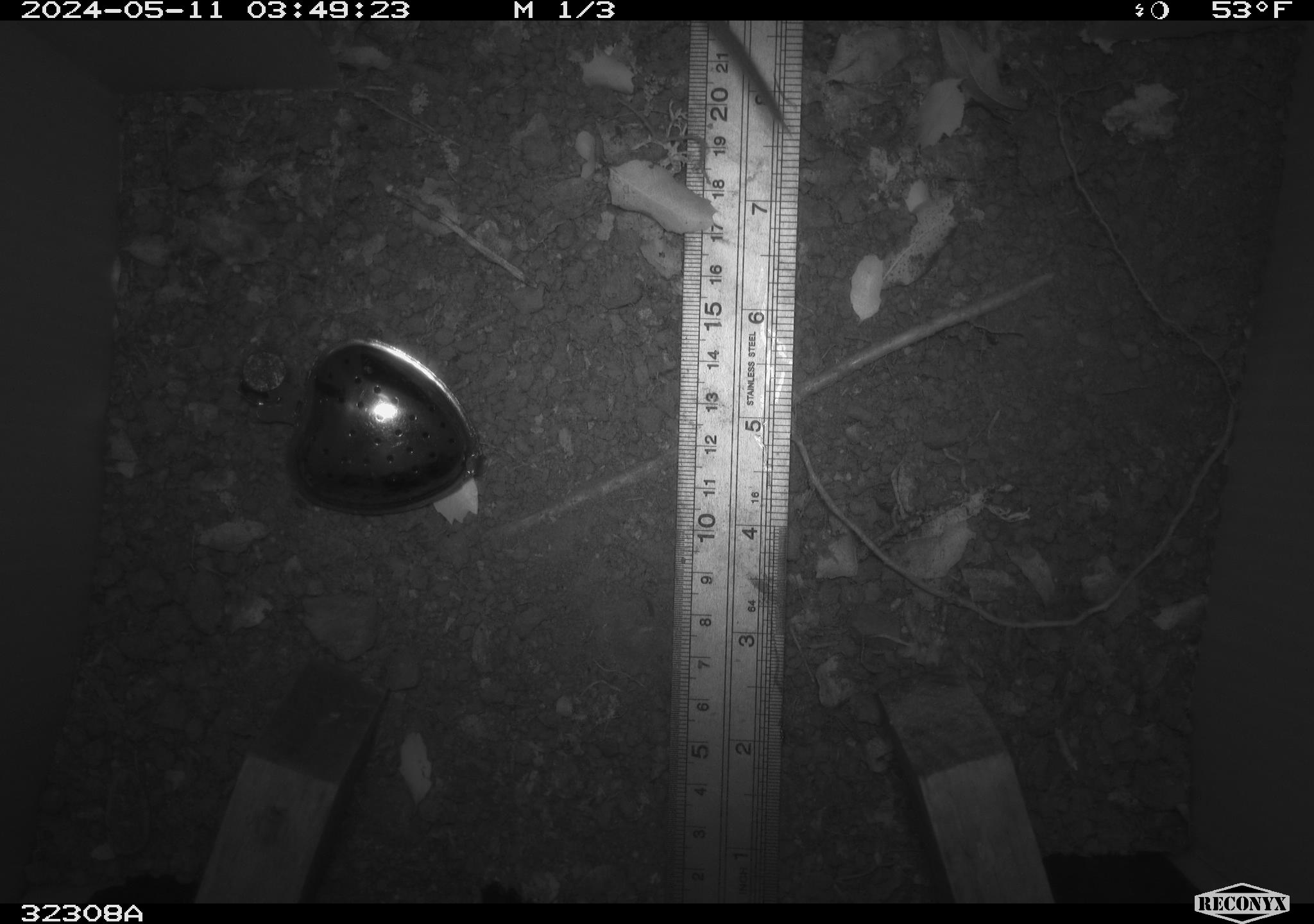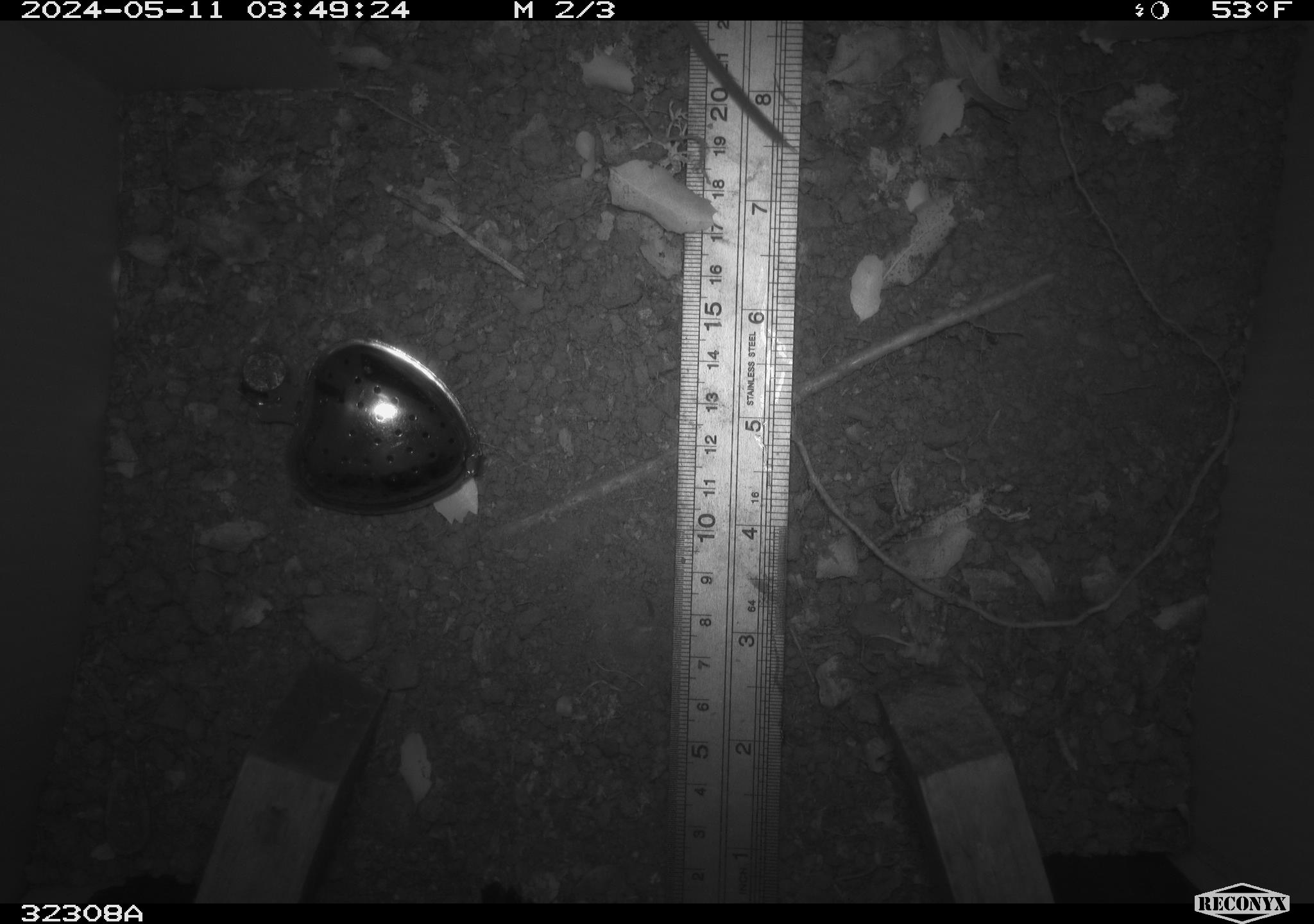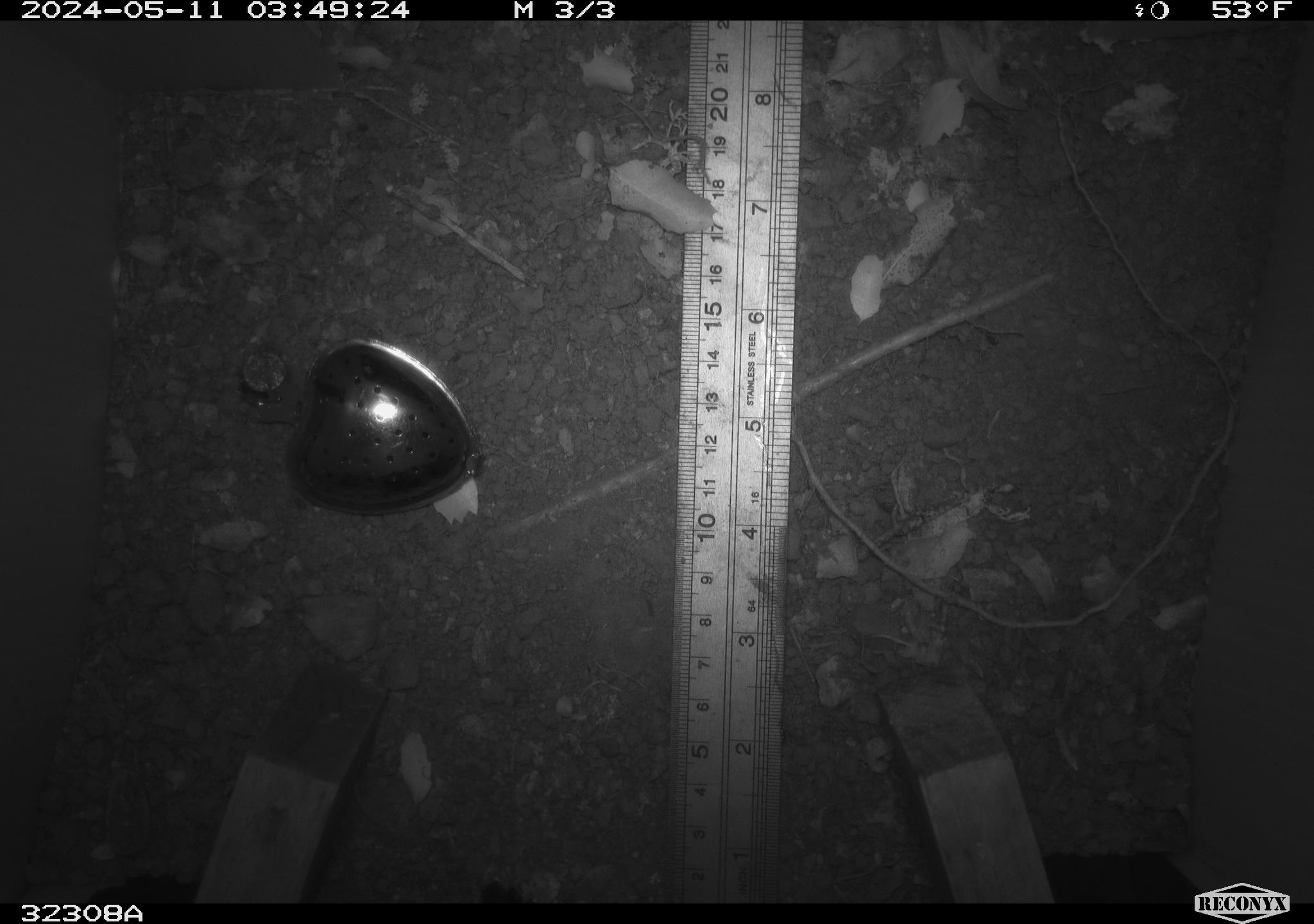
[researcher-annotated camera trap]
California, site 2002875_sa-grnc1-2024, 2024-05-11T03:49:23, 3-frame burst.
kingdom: Animalia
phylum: Chordata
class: Mammalia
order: Rodentia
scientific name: Rodentia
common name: rodent